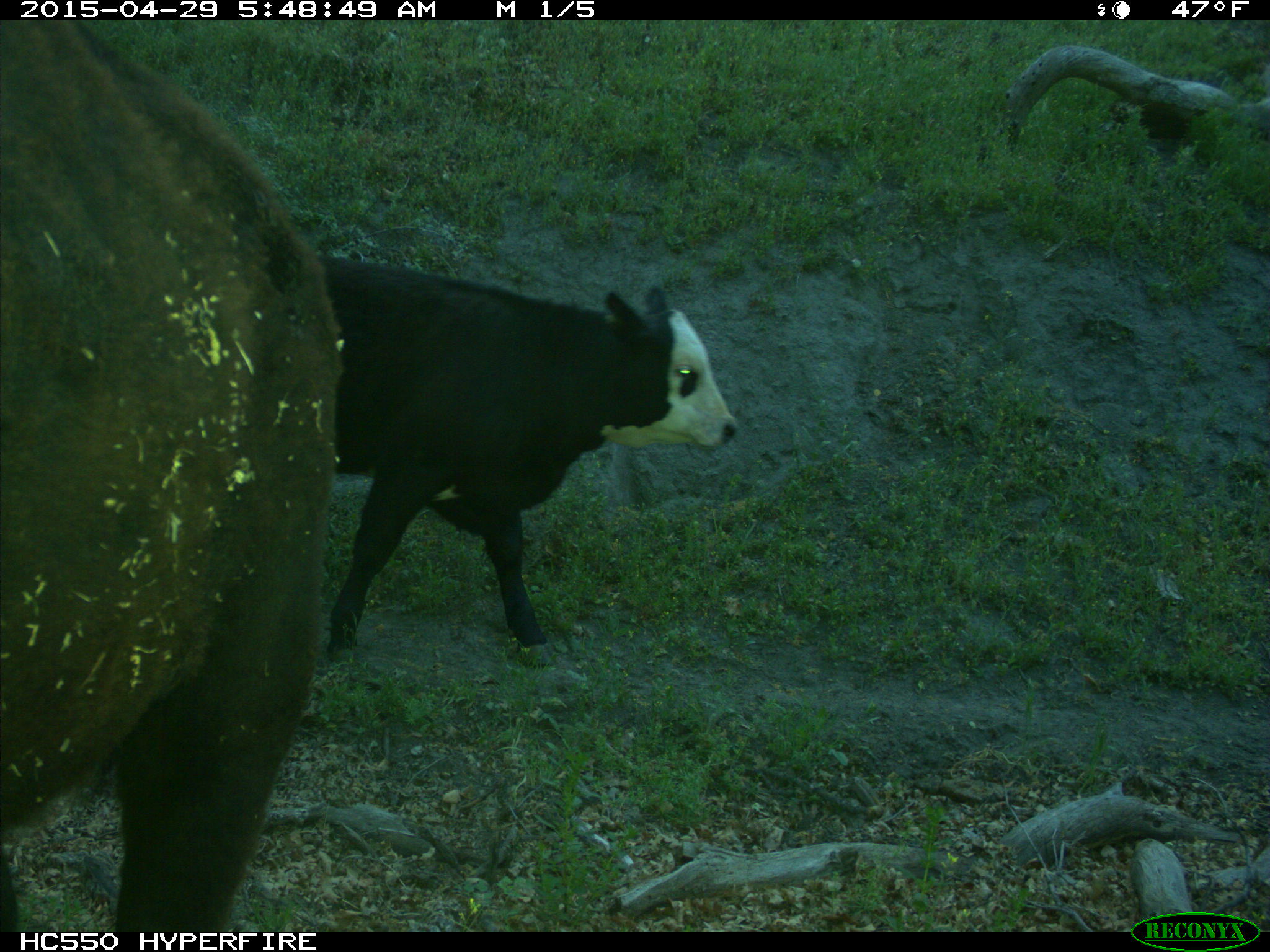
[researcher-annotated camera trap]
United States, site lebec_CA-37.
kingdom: Animalia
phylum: Chordata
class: Mammalia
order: Artiodactyla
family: Bovidae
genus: Bos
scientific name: Bos taurus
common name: domestic cow